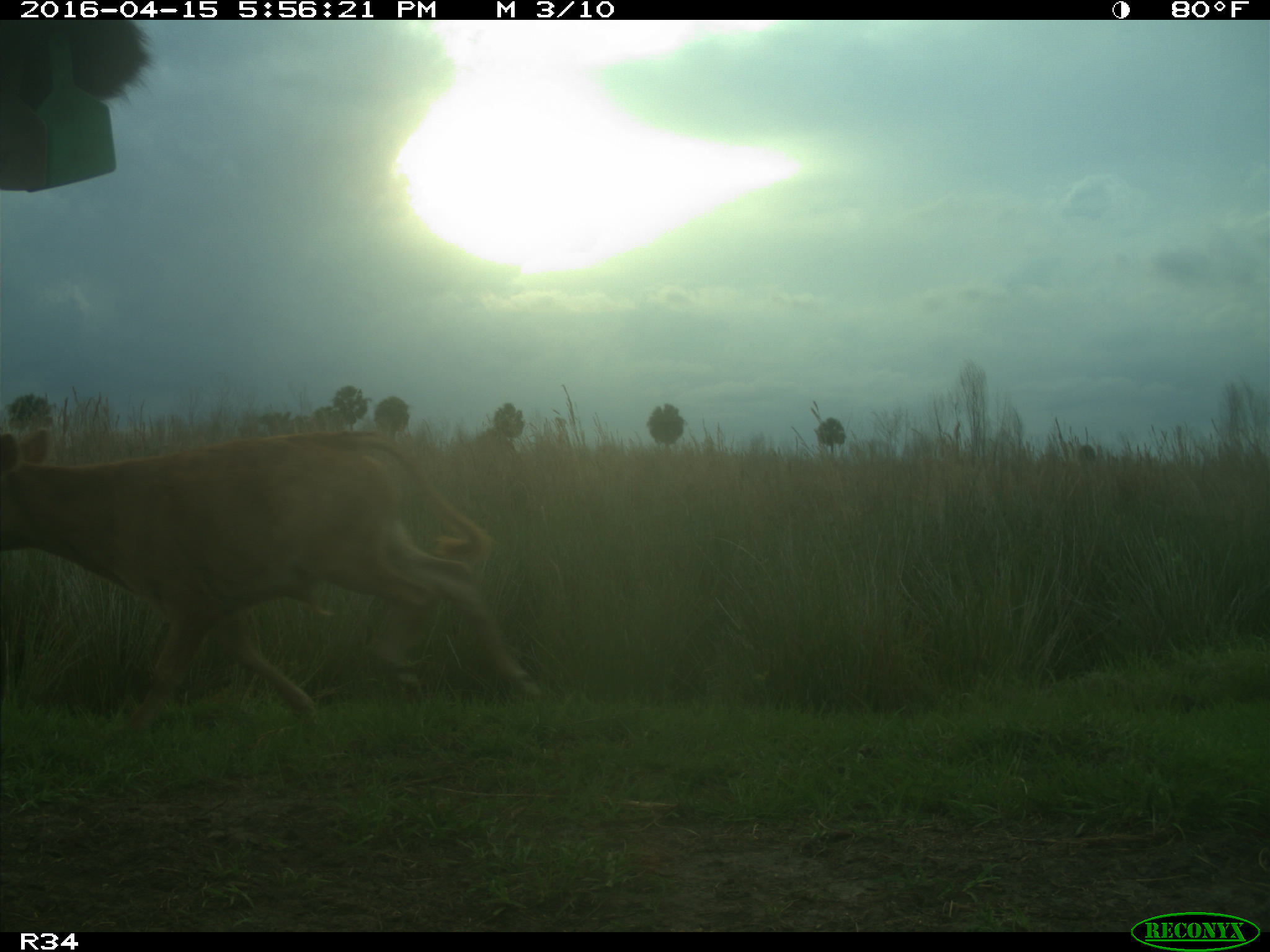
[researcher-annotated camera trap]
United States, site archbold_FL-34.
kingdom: Animalia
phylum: Chordata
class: Mammalia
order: Artiodactyla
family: Bovidae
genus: Bos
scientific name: Bos taurus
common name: domestic cow